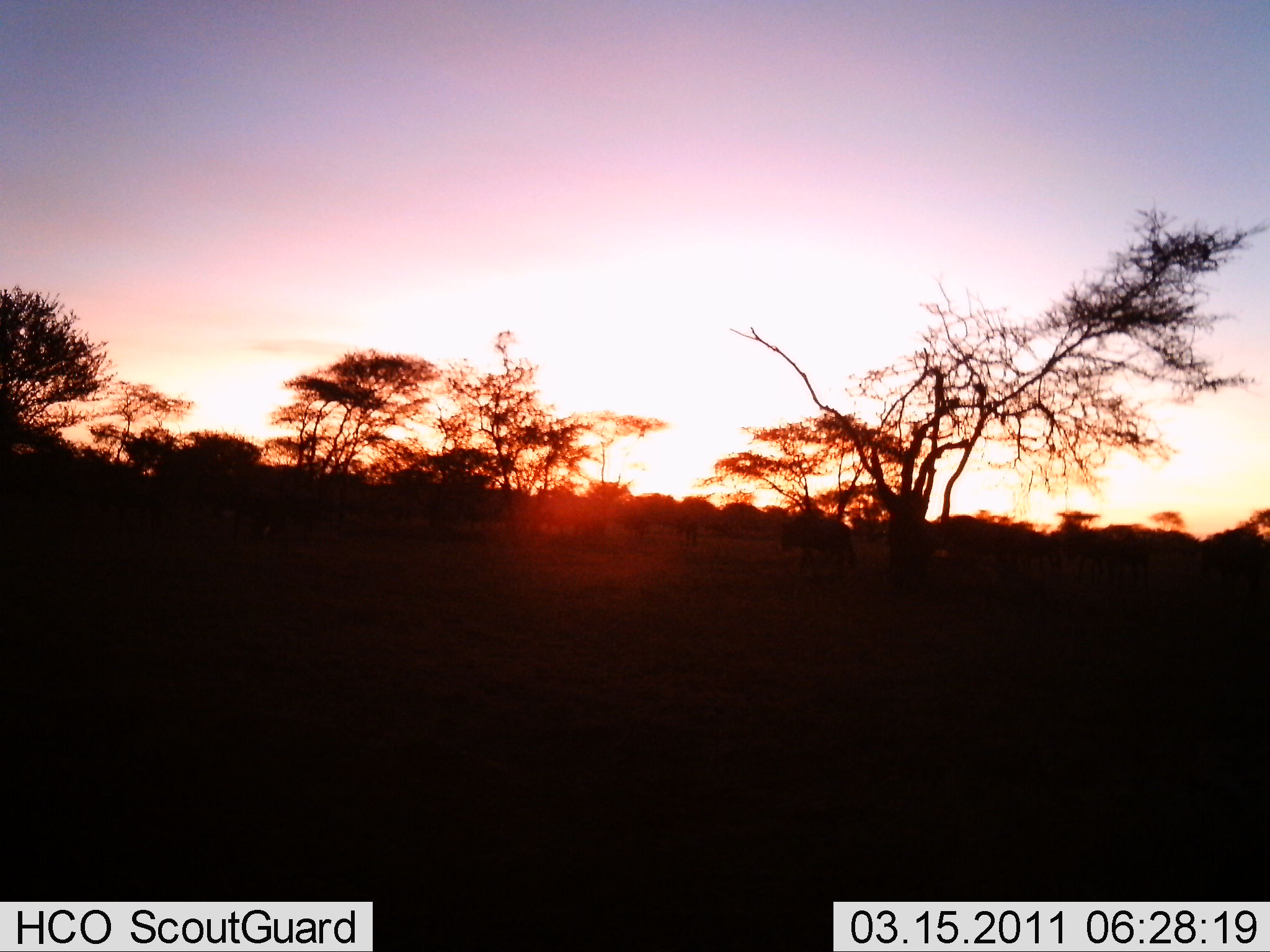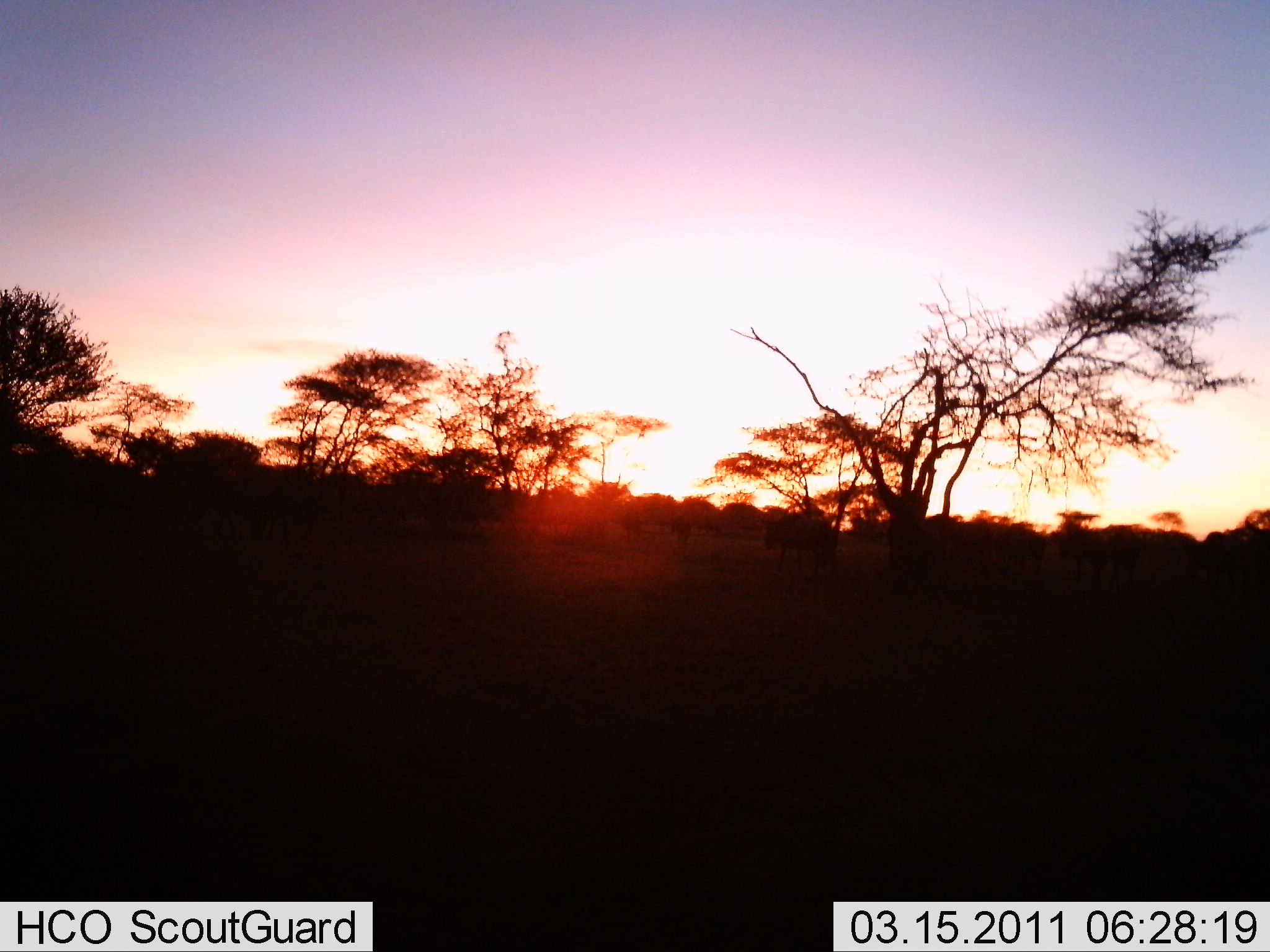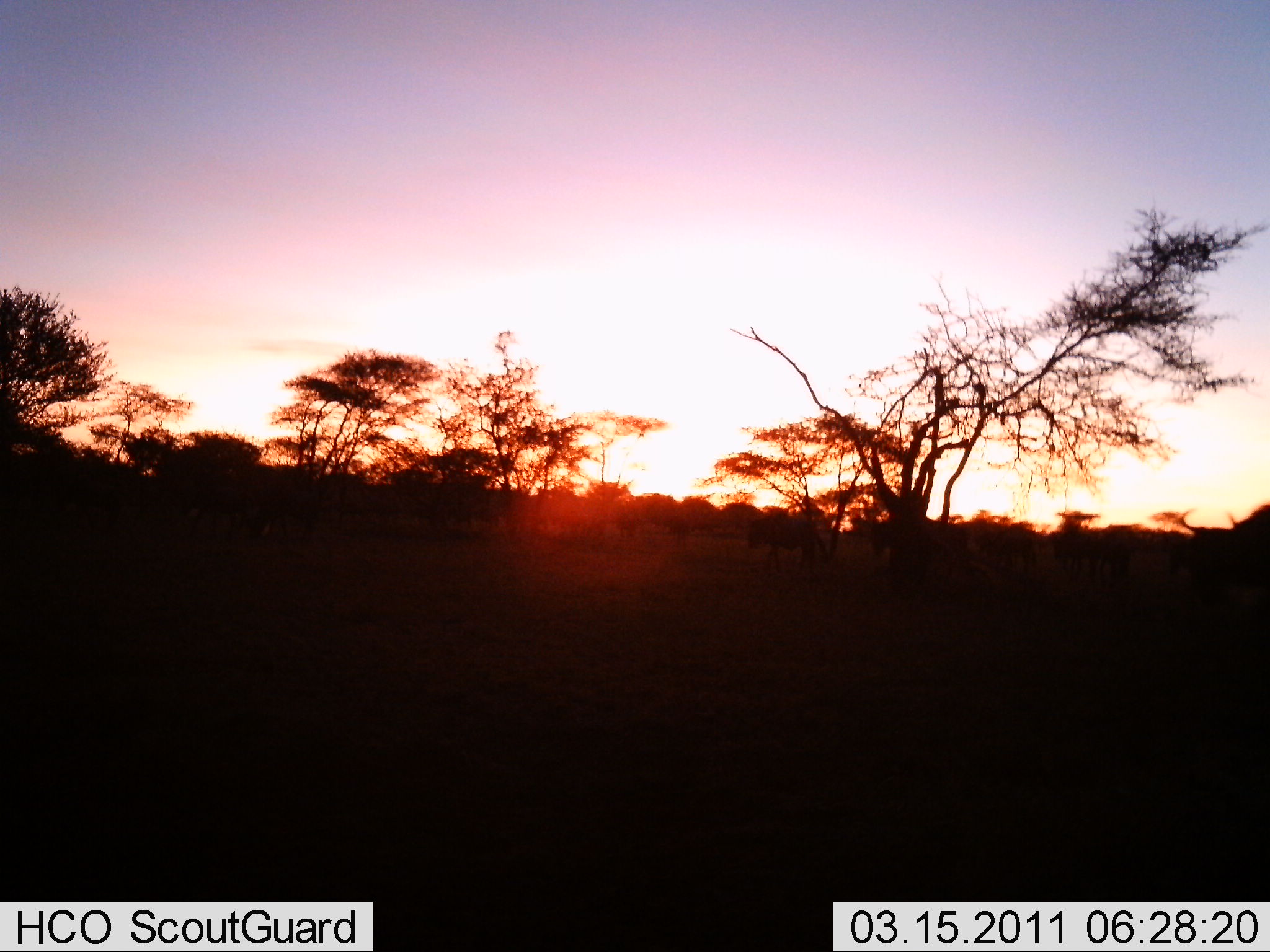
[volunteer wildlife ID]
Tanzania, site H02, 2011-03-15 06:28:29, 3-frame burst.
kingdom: Animalia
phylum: Chordata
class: Mammalia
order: Artiodactyla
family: Bovidae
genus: Connochaetes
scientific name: Connochaetes taurinus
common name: blue wildebeest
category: wildebeest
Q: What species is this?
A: Wildebeest (blue wildebeest) (Connochaetes taurinus).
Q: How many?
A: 11-50.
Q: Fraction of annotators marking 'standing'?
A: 9%.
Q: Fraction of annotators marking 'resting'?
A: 0%.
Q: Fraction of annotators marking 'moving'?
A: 100%.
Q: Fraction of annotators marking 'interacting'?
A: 0%.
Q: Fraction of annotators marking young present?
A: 0%.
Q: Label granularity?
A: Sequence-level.